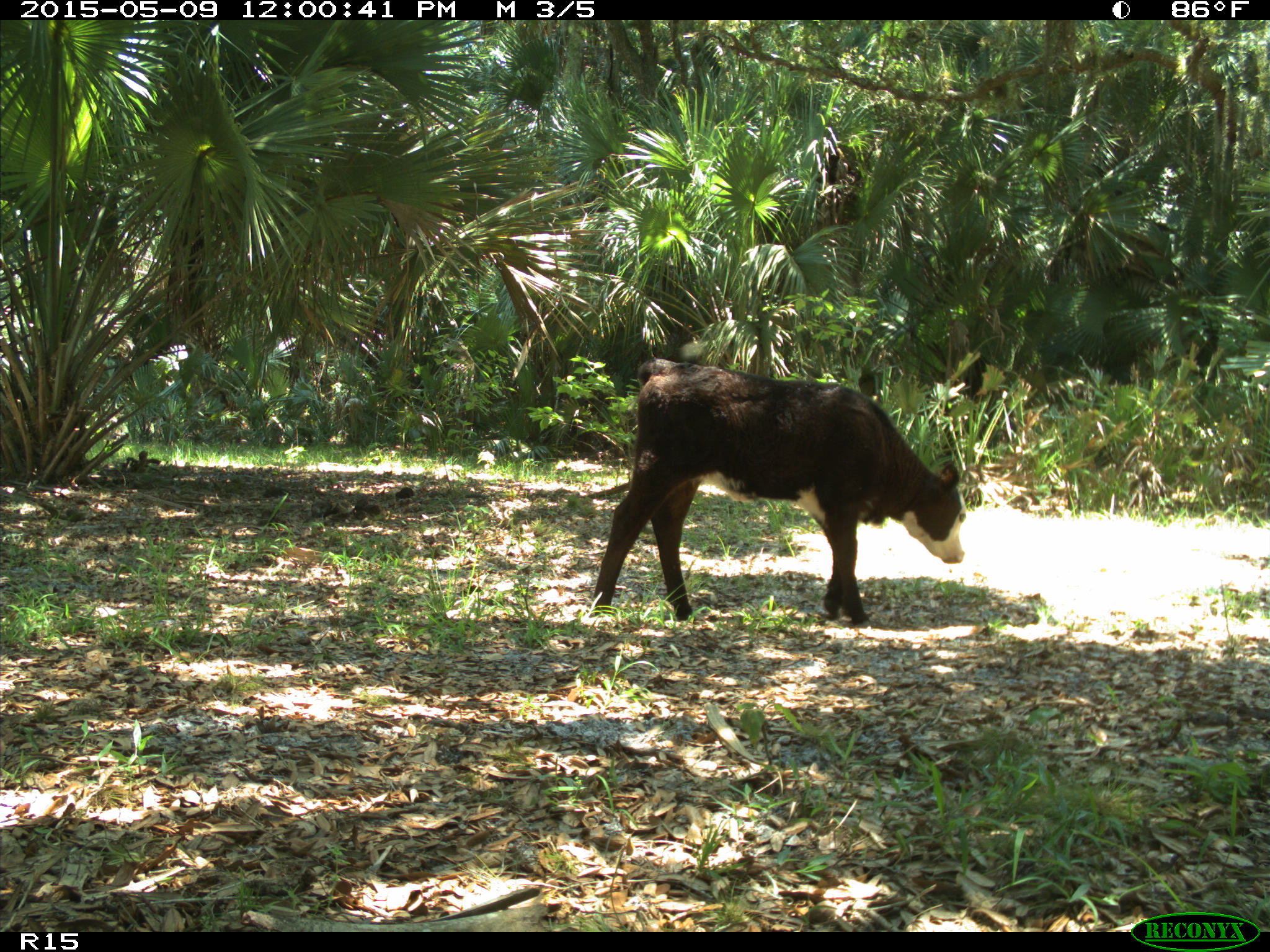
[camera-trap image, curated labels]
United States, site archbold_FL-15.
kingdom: Animalia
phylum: Chordata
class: Mammalia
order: Artiodactyla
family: Bovidae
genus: Bos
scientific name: Bos taurus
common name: domestic cow